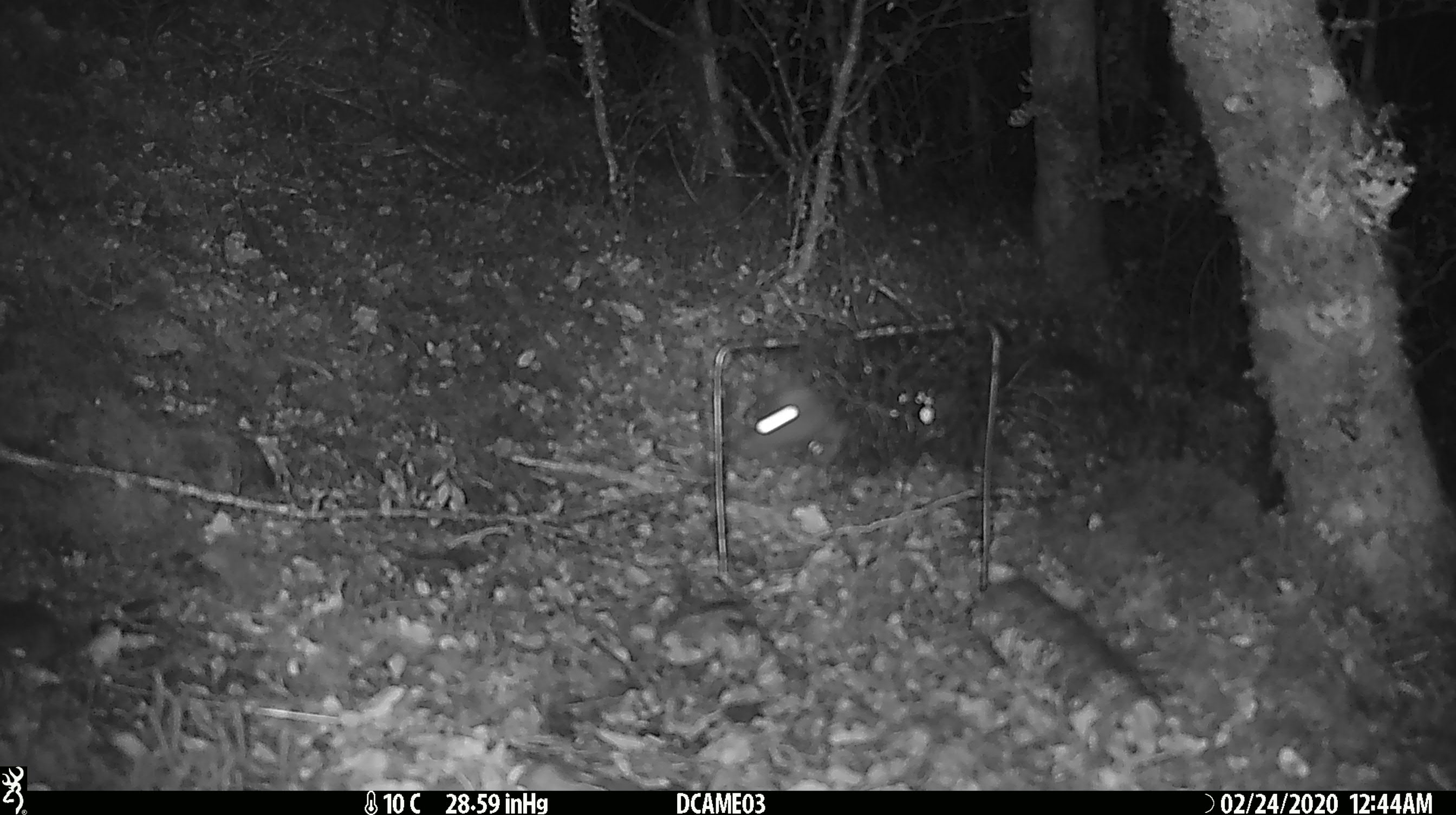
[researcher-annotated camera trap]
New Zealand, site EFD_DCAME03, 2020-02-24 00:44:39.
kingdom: Animalia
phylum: Chordata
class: Mammalia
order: Rodentia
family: Muridae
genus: Rattus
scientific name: Rattus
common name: rat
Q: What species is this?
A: Rat (Rattus).